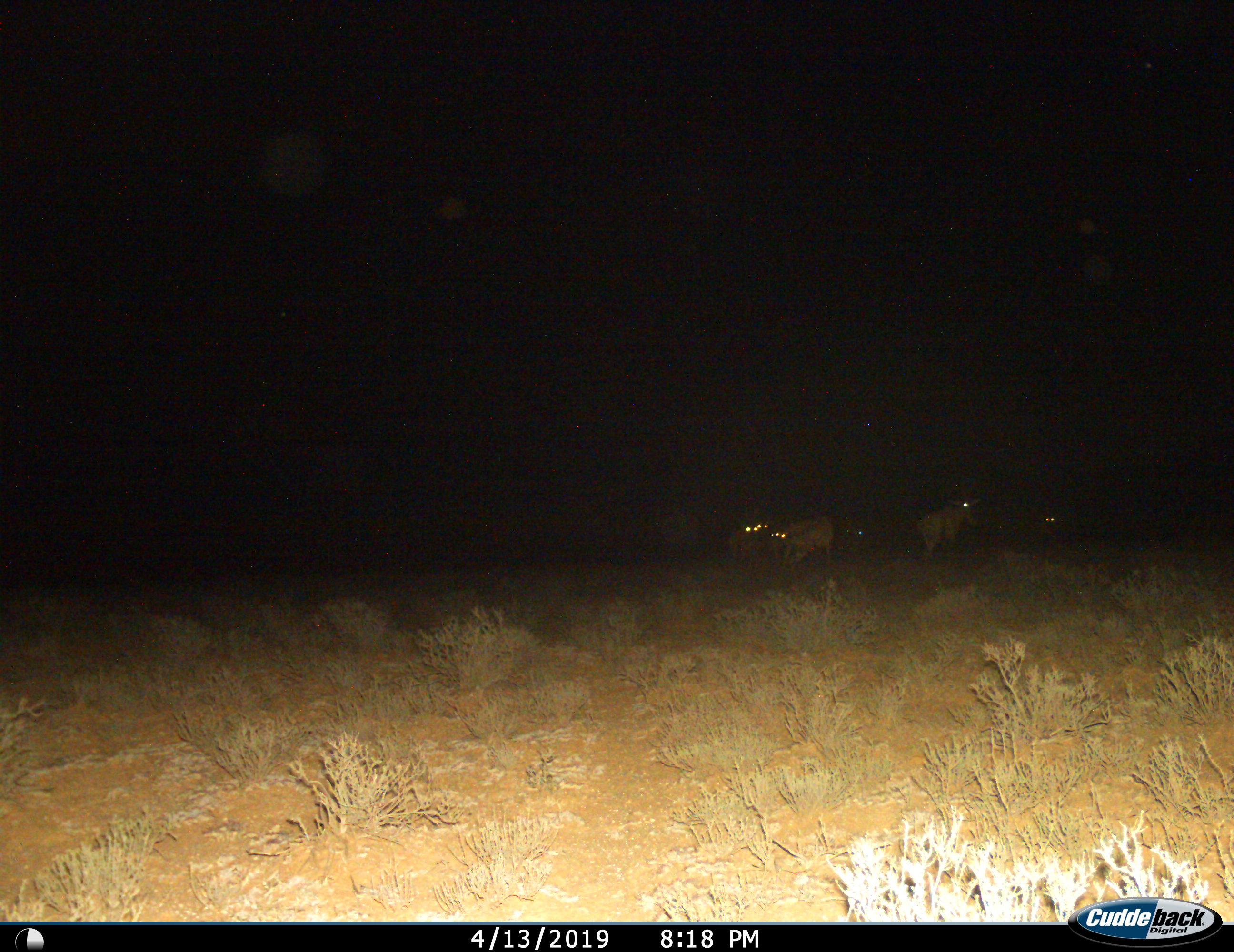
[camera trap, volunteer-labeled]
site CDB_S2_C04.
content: unidentified animal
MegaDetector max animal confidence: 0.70